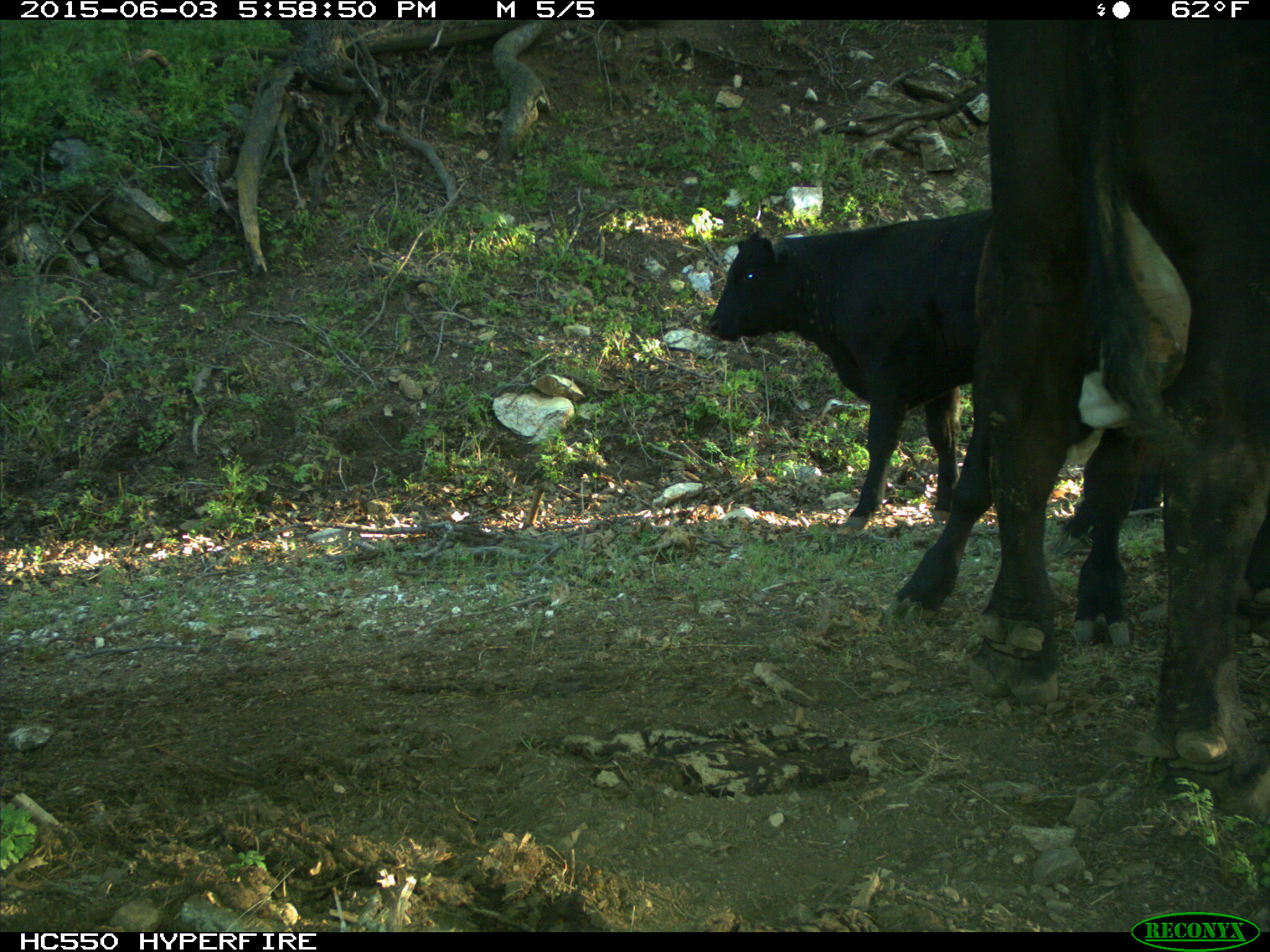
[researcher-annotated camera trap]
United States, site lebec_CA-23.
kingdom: Animalia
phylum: Chordata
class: Mammalia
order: Artiodactyla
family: Bovidae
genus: Bos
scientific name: Bos taurus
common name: domestic cow